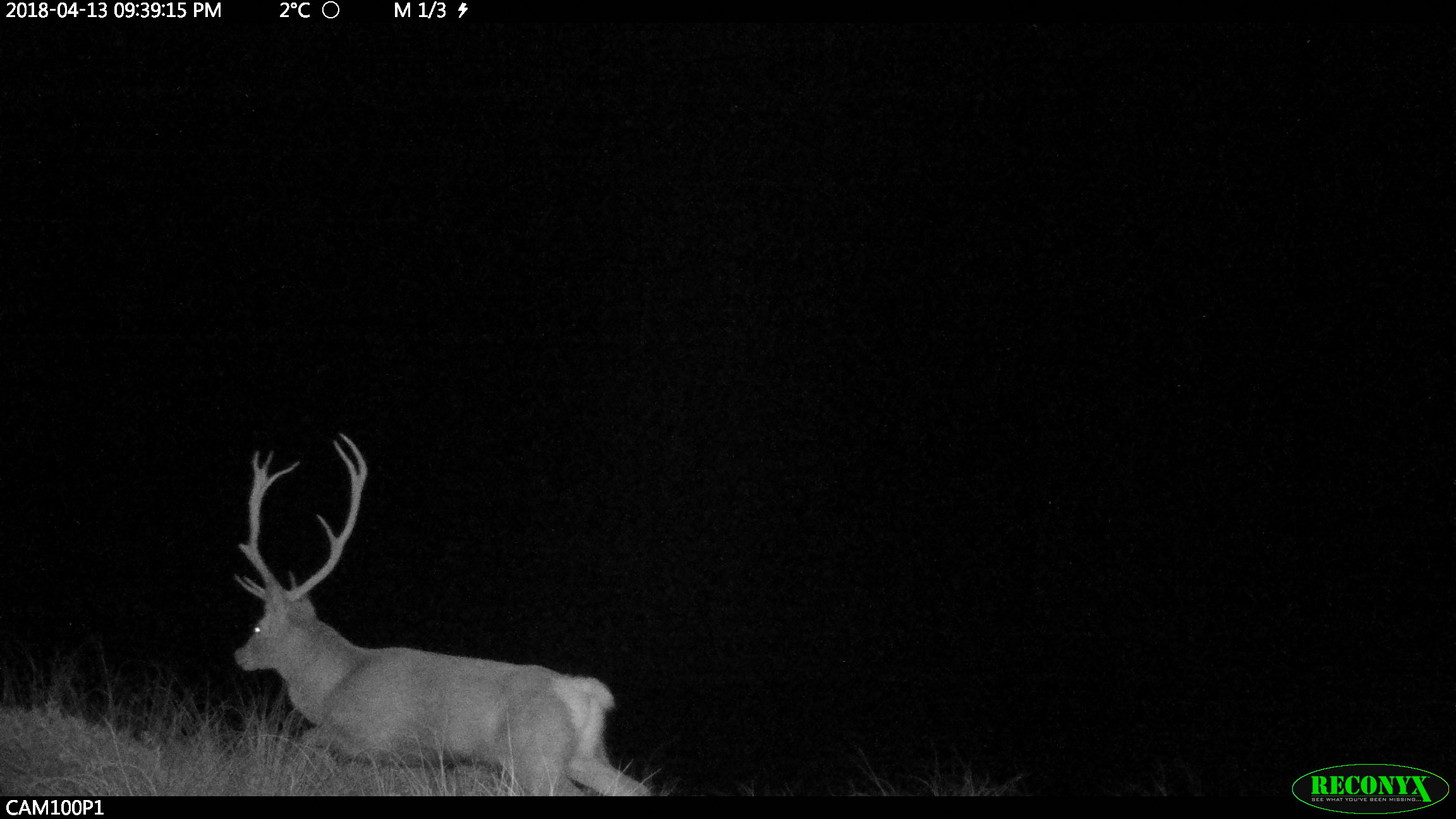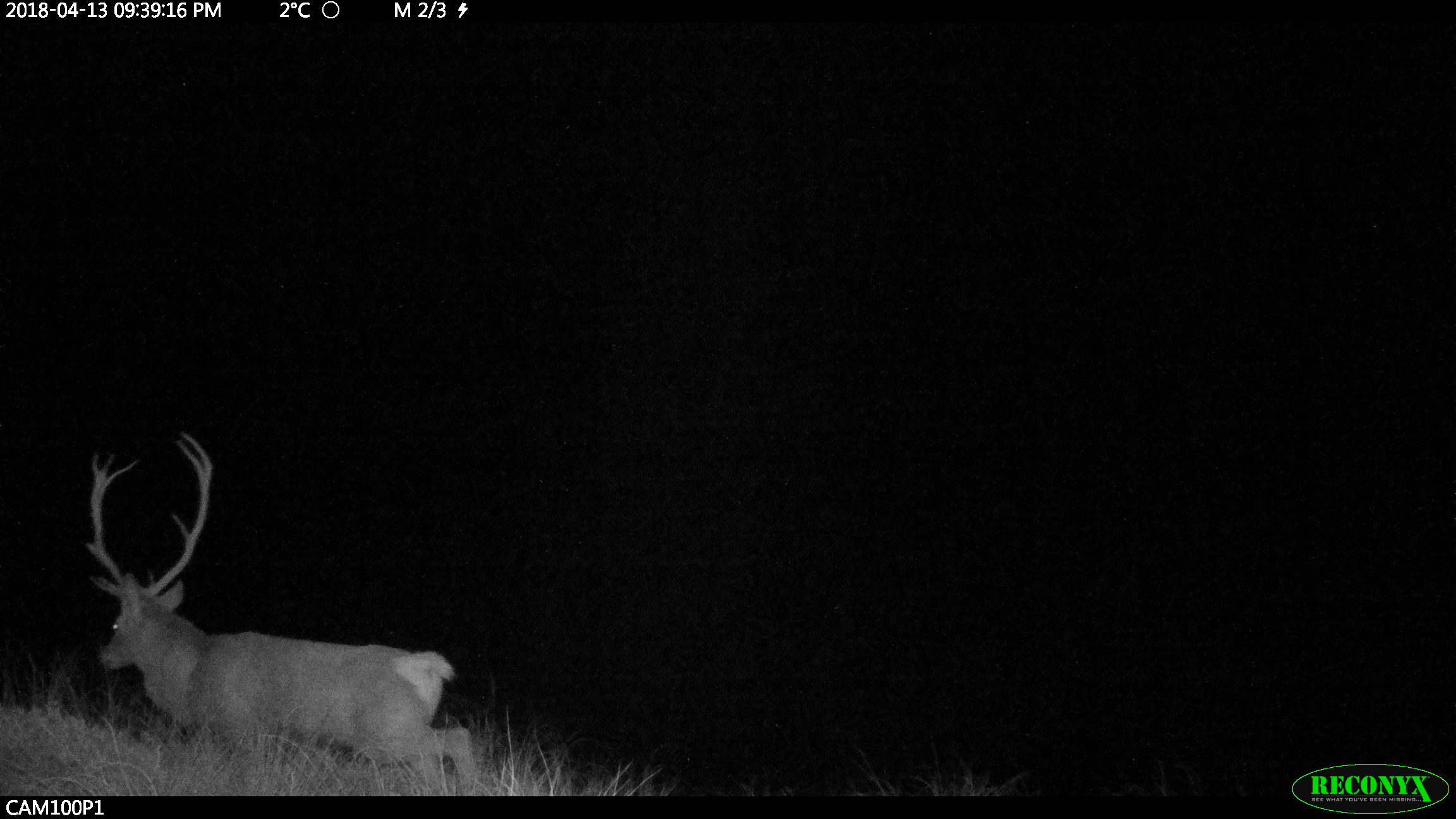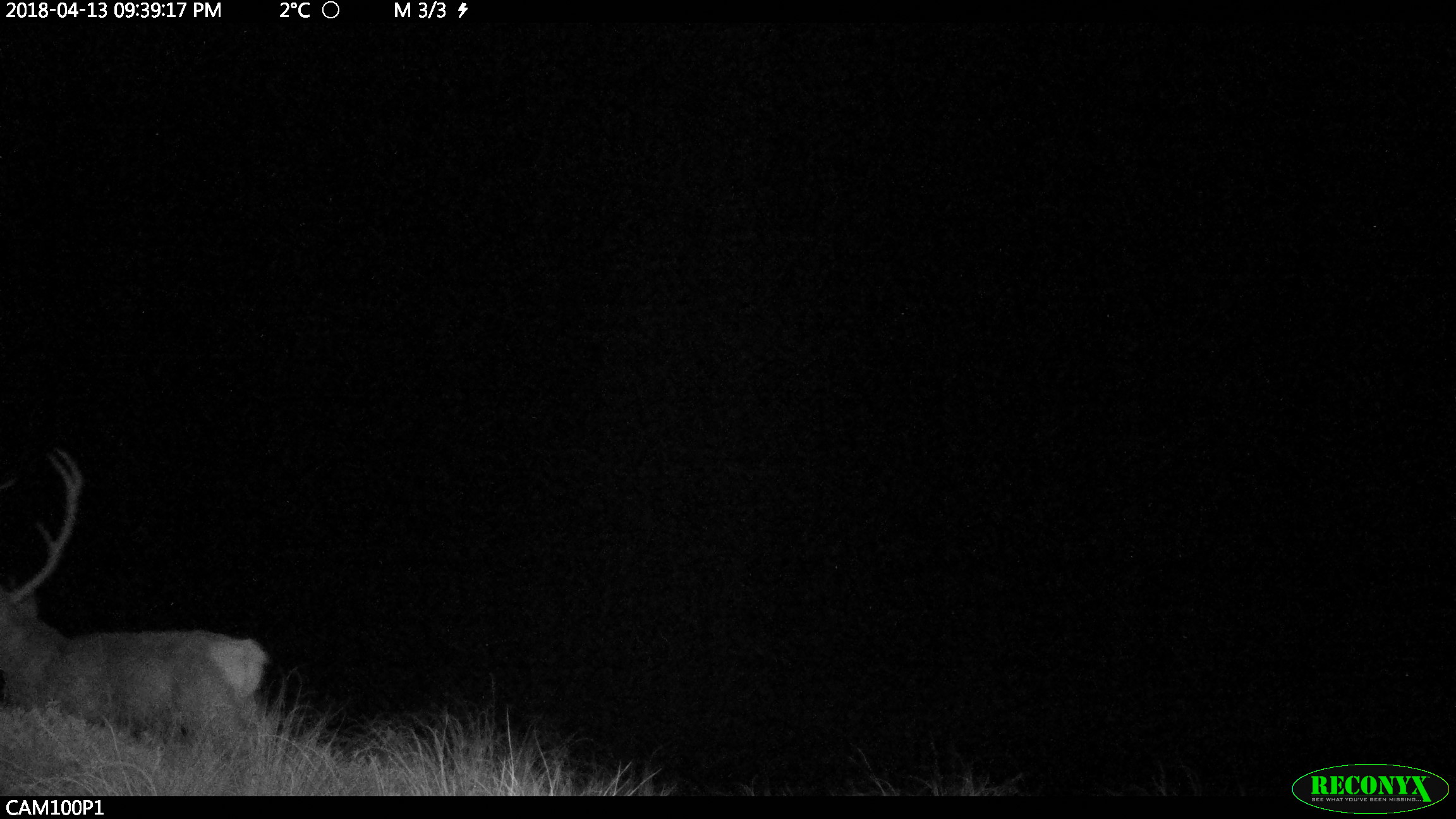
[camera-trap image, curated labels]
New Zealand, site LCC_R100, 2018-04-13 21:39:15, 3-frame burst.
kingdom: Animalia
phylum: Chordata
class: Mammalia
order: Artiodactyla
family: Cervidae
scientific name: Cervidae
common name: deer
Deer (Cervidae).